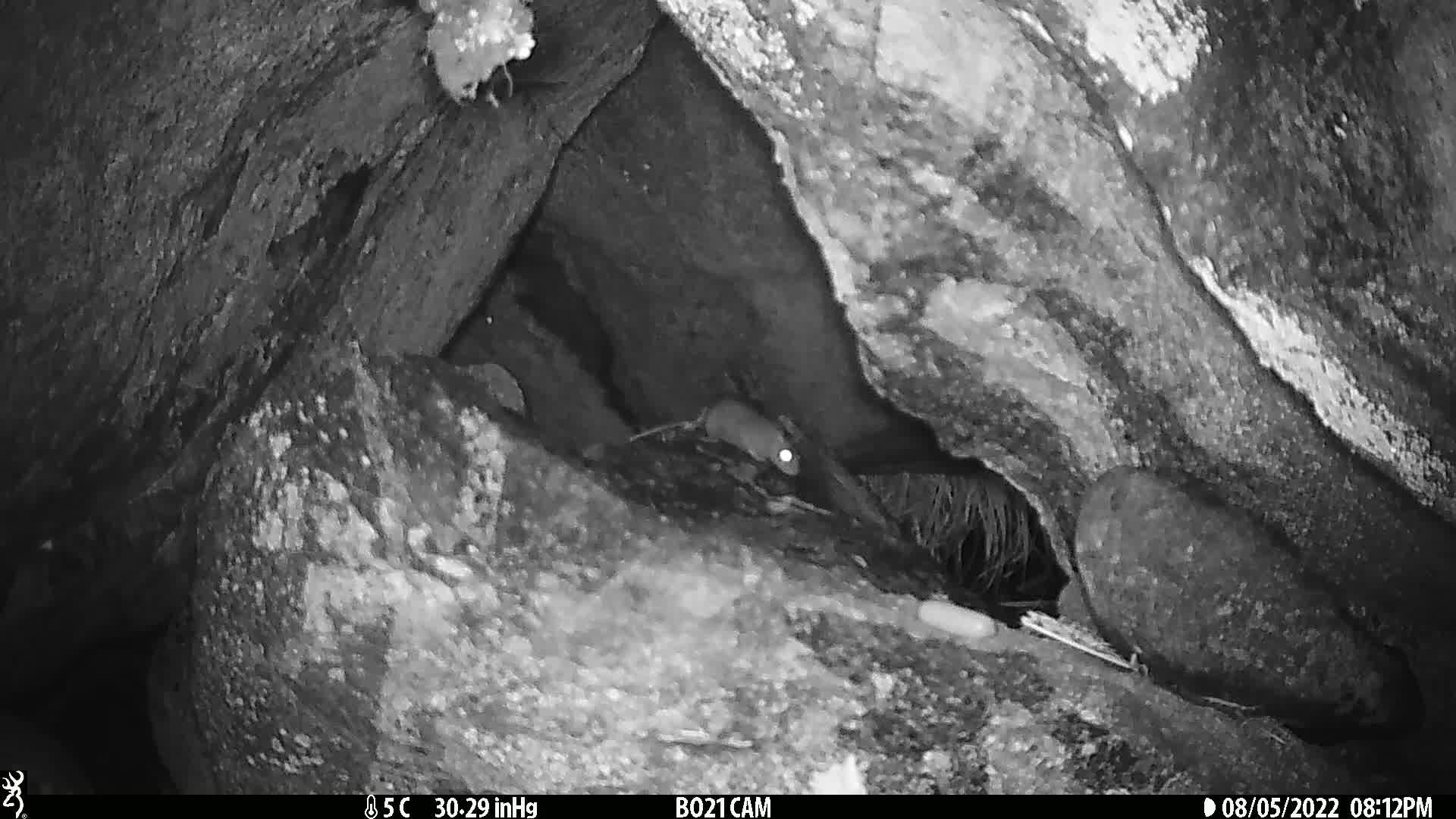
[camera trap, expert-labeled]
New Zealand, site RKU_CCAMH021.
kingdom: Animalia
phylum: Chordata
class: Mammalia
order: Rodentia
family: Muridae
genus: Rattus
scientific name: Rattus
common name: rat